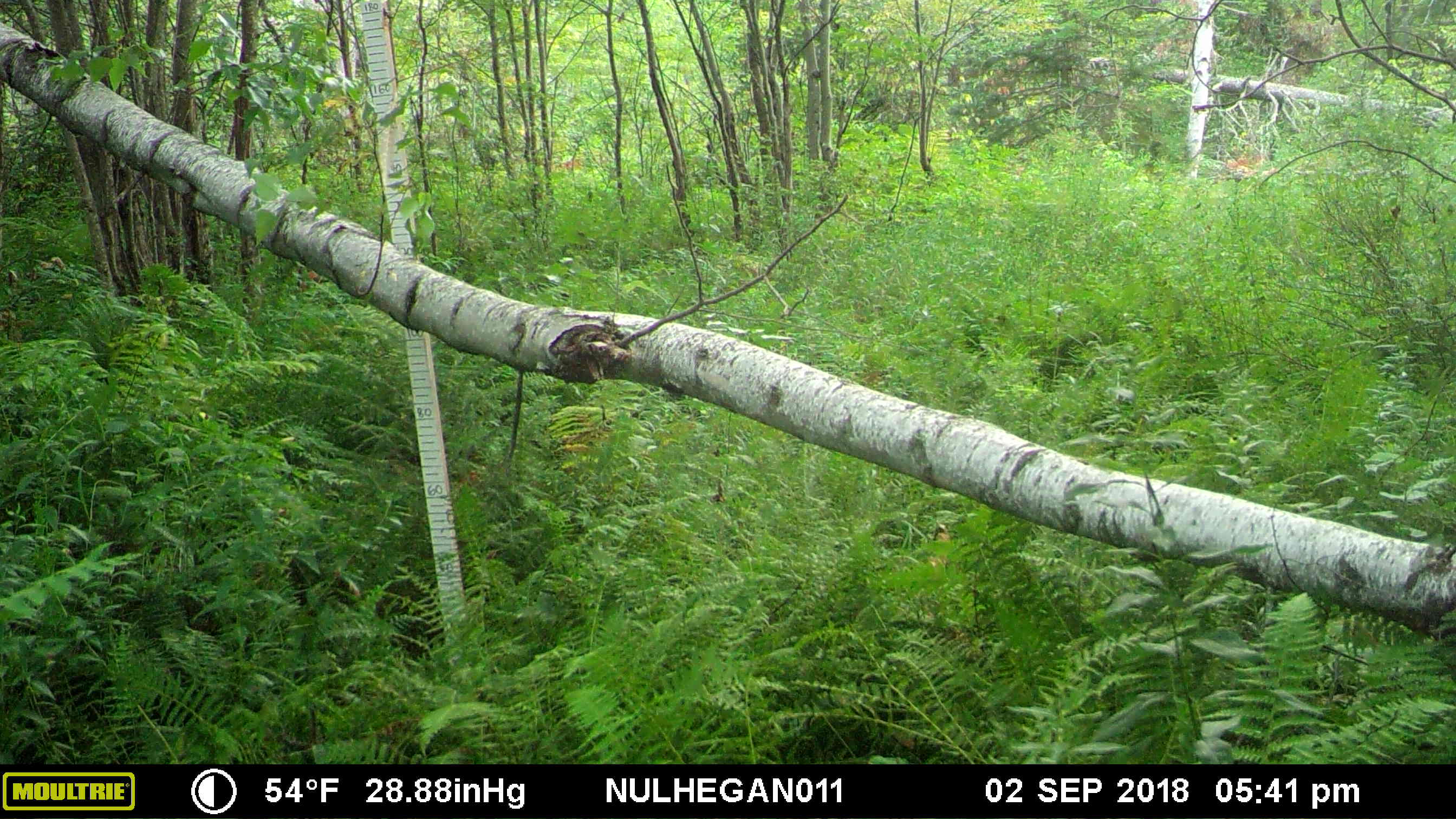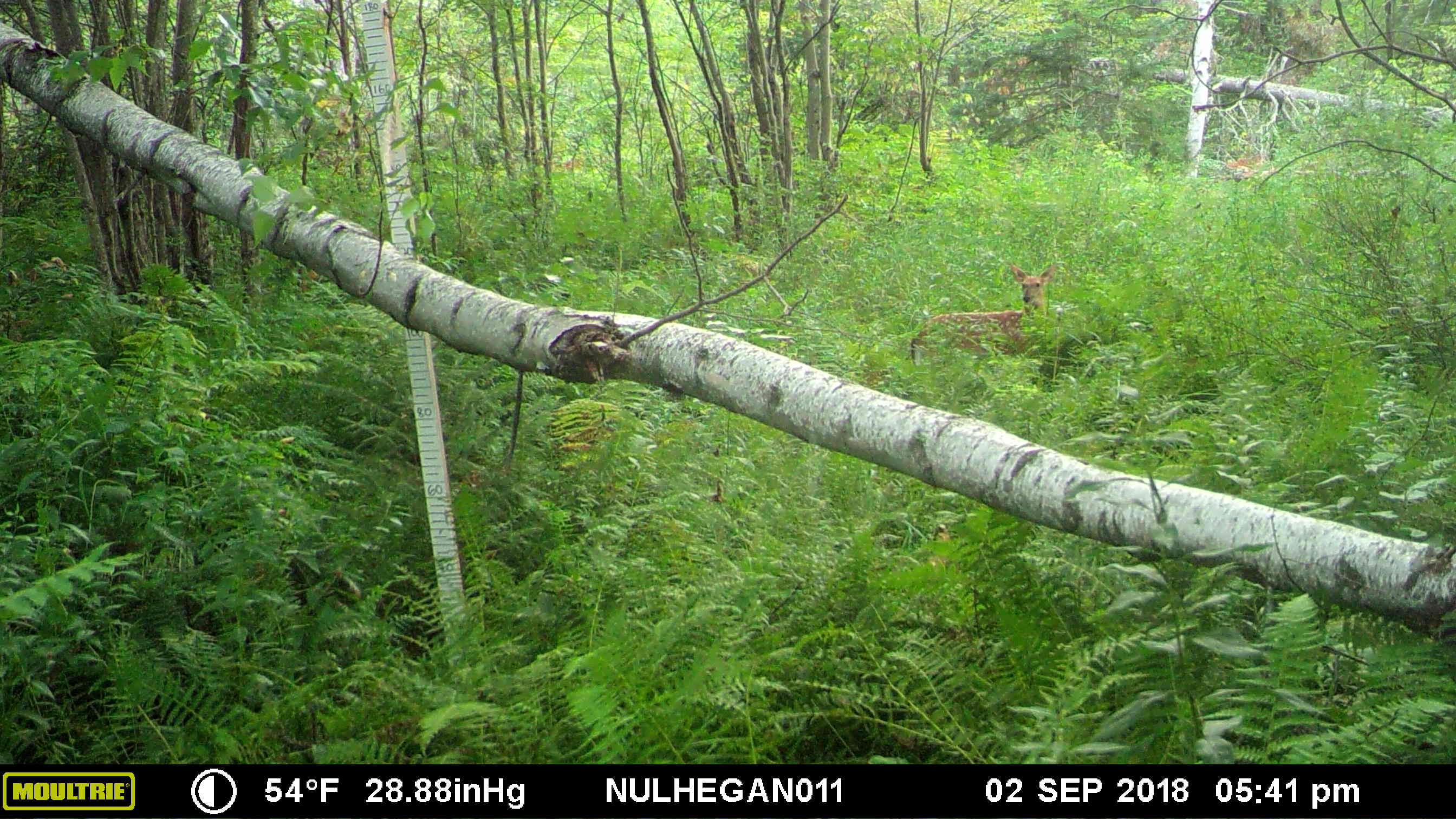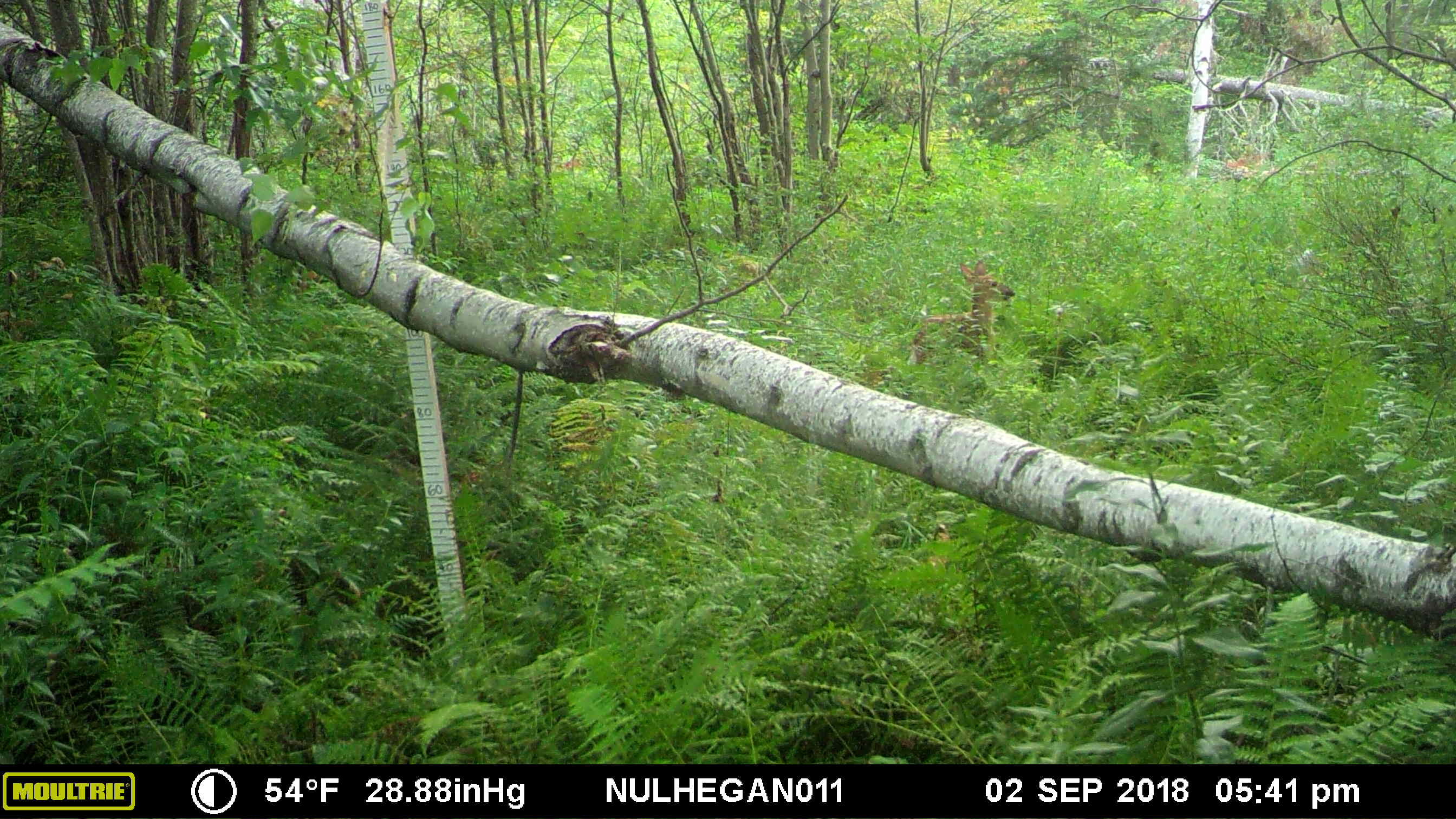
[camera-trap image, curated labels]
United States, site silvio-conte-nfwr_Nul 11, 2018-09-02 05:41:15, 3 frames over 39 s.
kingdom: Animalia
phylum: Chordata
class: Mammalia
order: Artiodactyla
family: Cervidae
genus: Odocoileus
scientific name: Odocoileus virginianus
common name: white-tailed deer